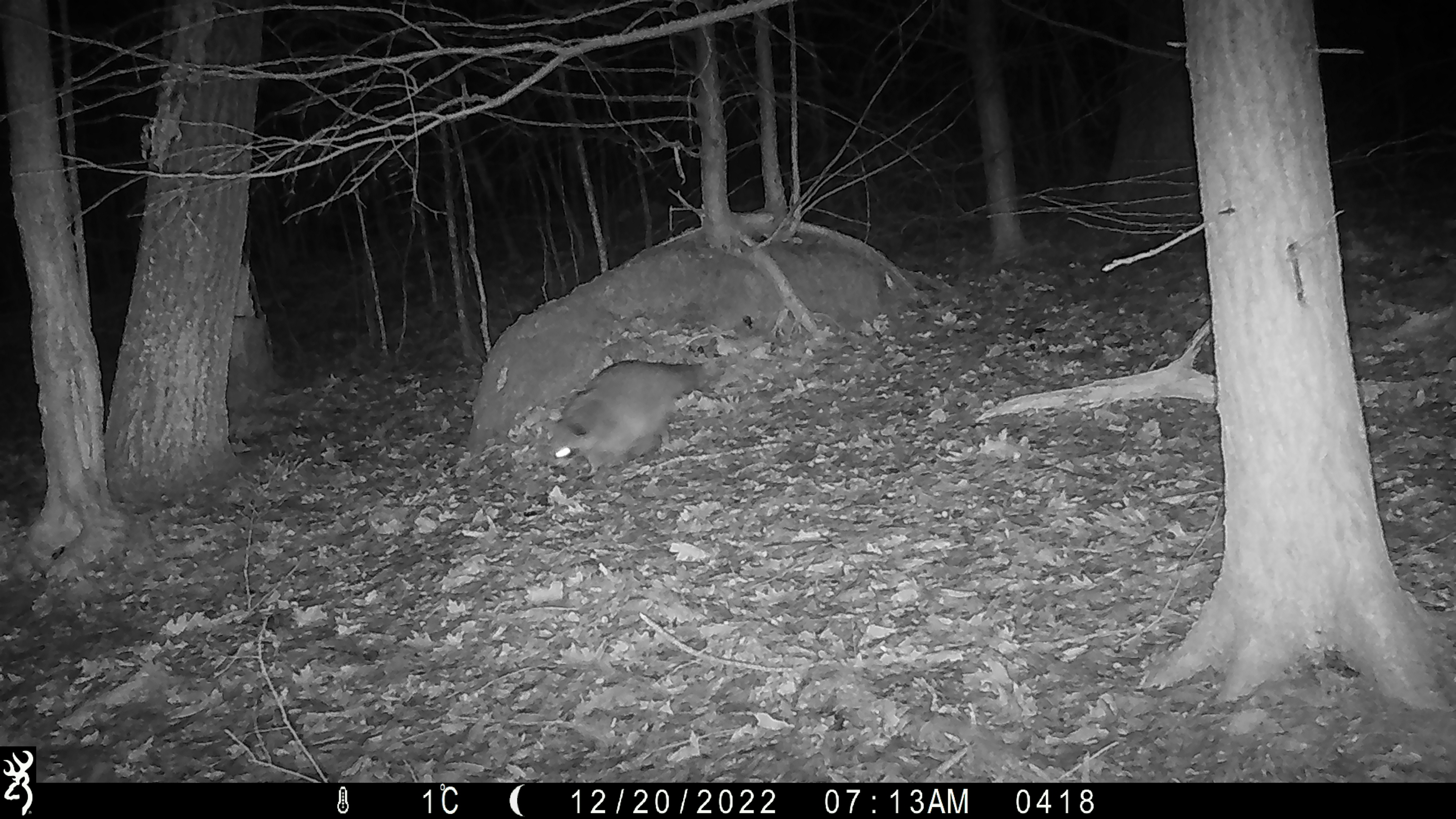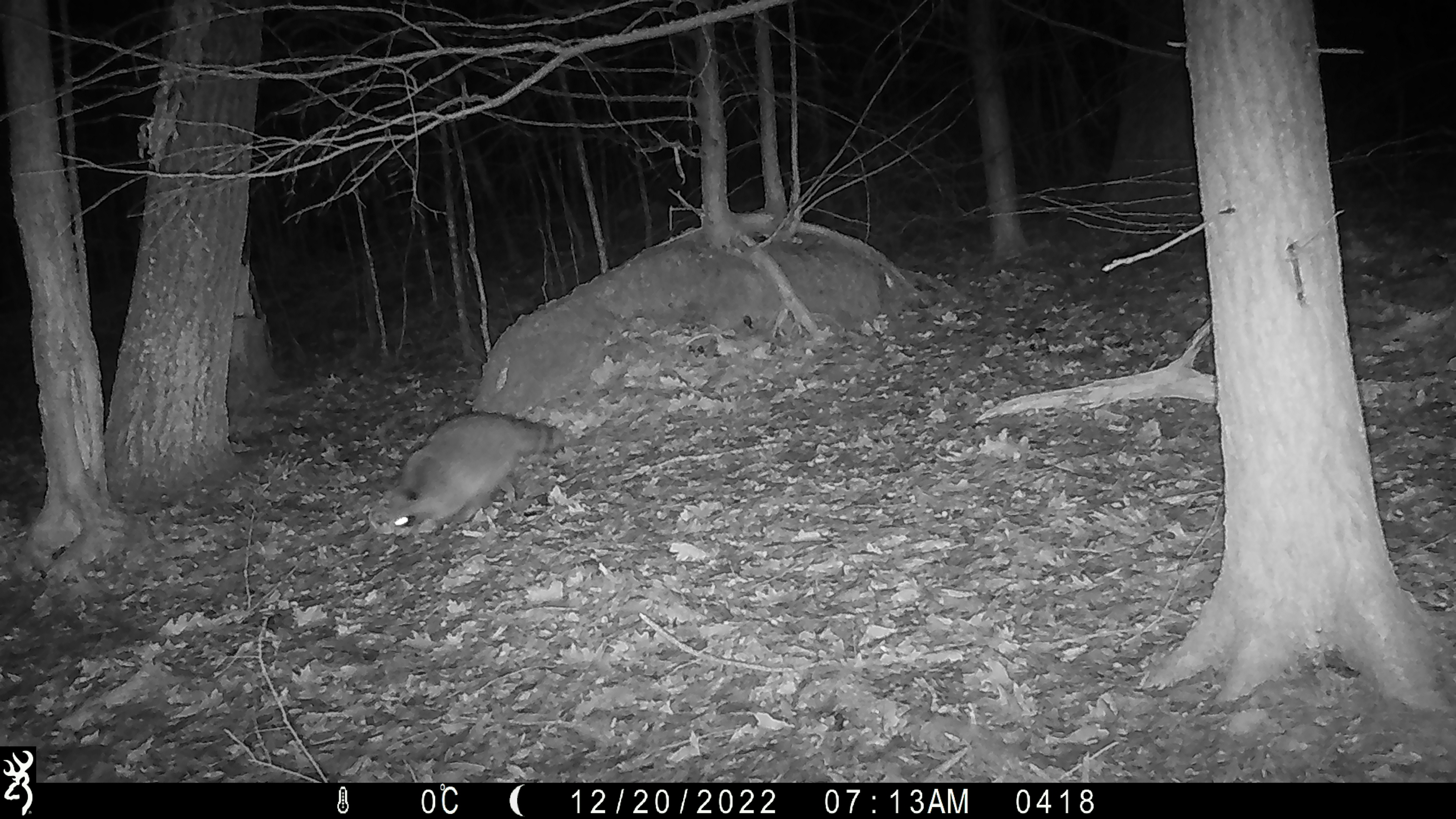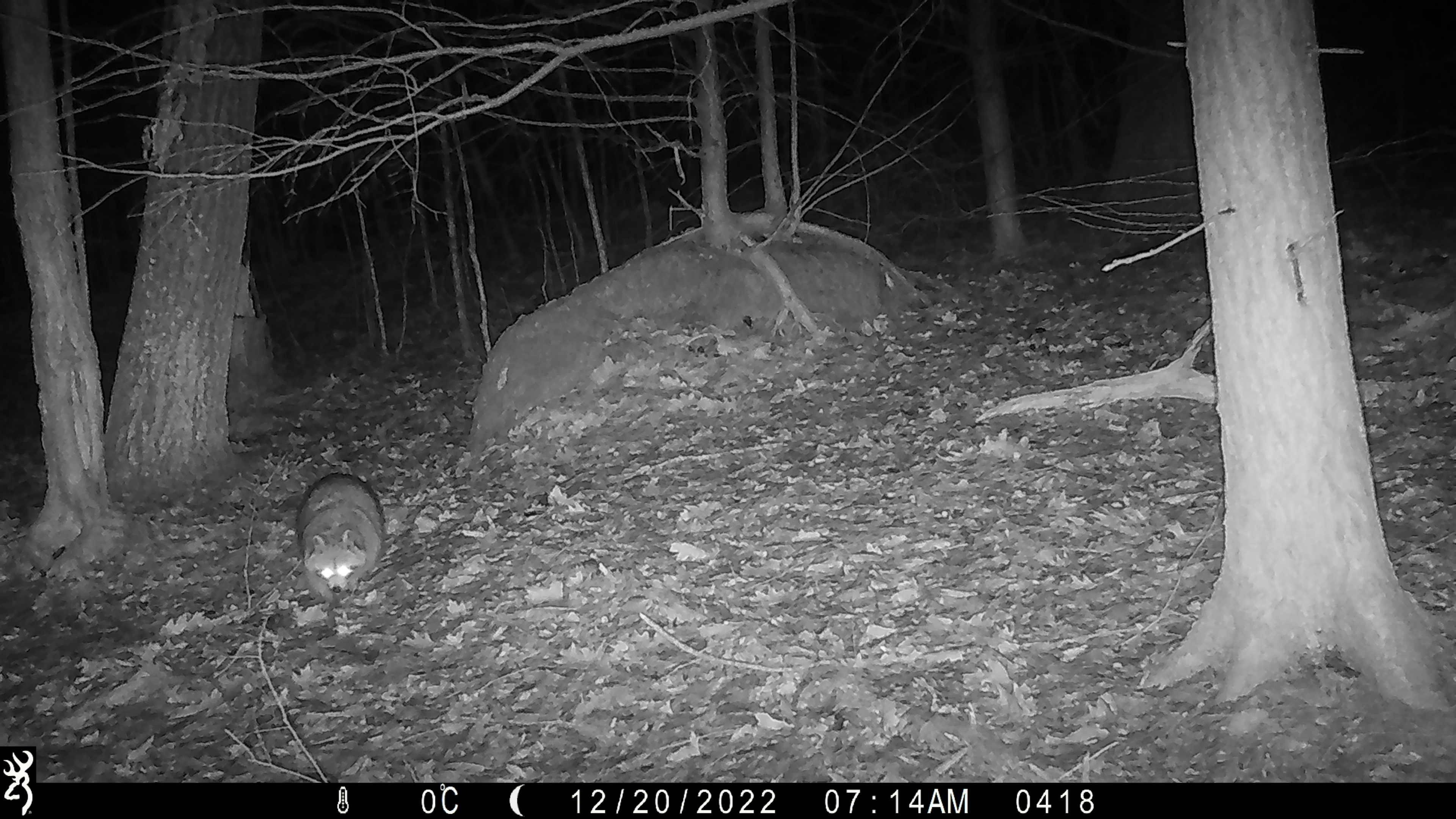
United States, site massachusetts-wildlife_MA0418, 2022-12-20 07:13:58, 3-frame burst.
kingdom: Animalia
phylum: Chordata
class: Mammalia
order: Carnivora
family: Procyonidae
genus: Procyon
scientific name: Procyon lotor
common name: raccoon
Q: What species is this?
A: Raccoon (Procyon lotor).